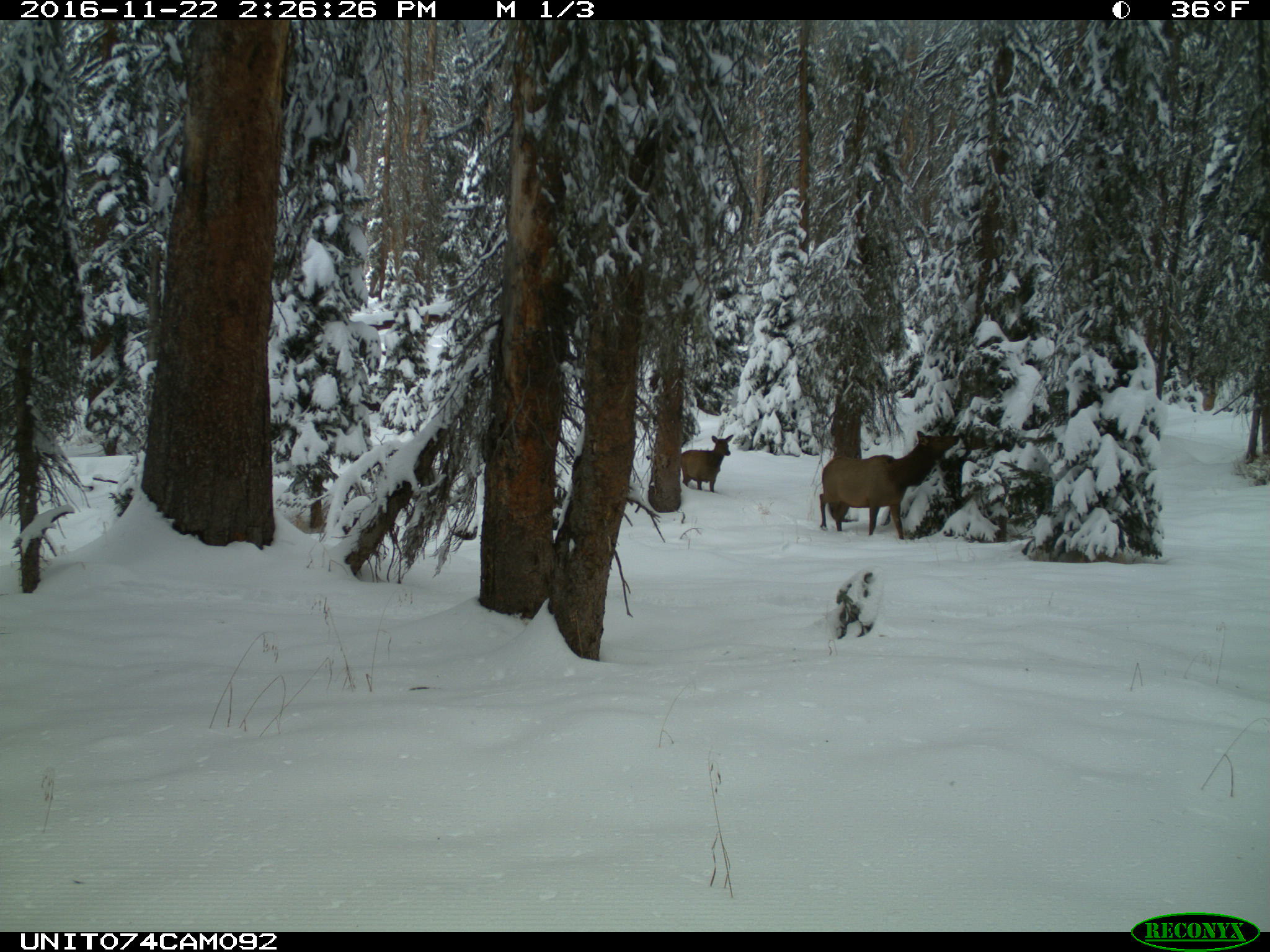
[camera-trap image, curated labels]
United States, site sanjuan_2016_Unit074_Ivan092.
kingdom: Animalia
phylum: Chordata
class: Mammalia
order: Artiodactyla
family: Cervidae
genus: Cervus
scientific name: Cervus elaphus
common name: red deer